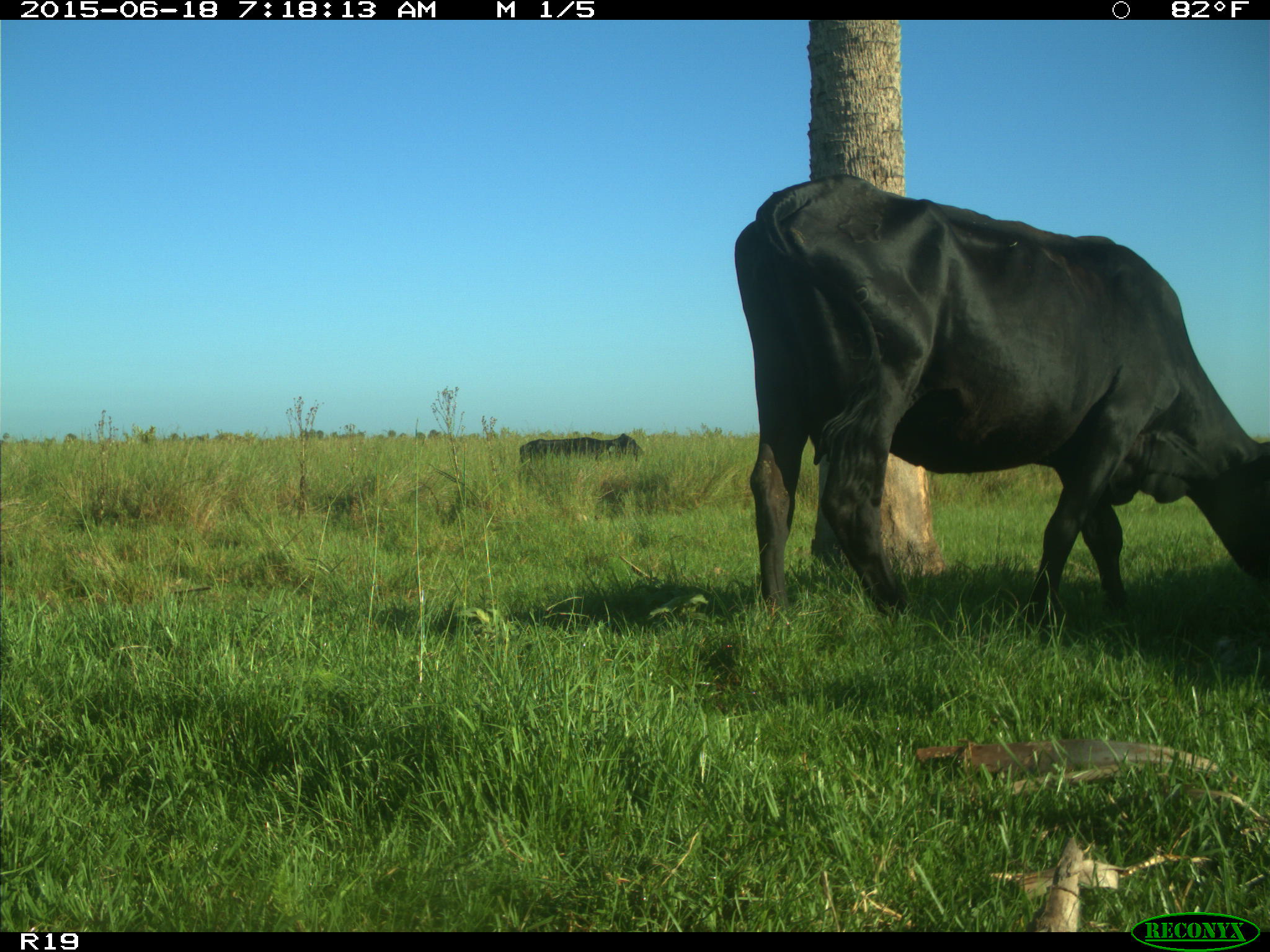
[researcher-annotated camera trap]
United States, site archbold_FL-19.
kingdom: Animalia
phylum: Chordata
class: Mammalia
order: Artiodactyla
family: Bovidae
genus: Bos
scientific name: Bos taurus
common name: domestic cow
Bos taurus (domestic cow).